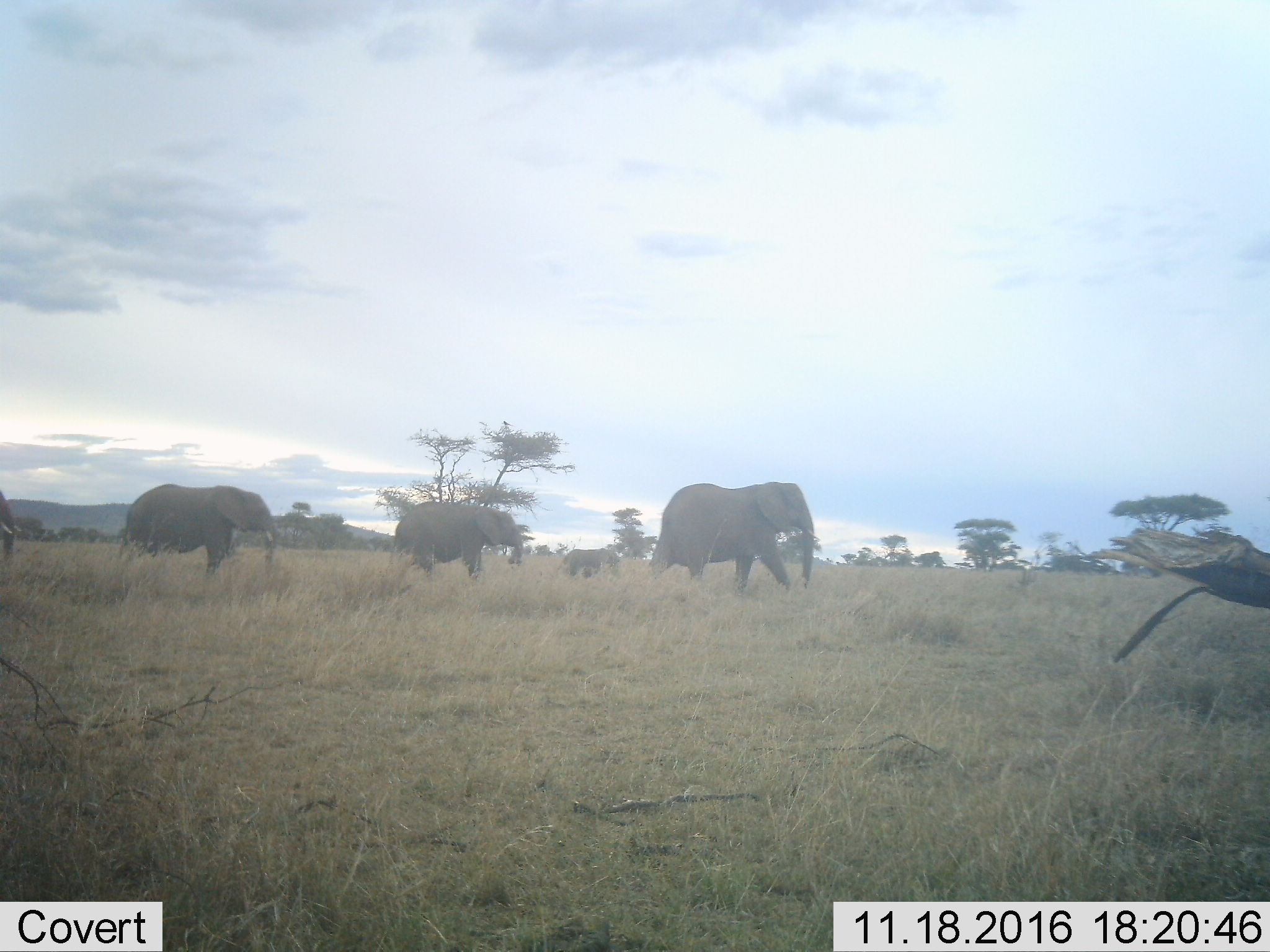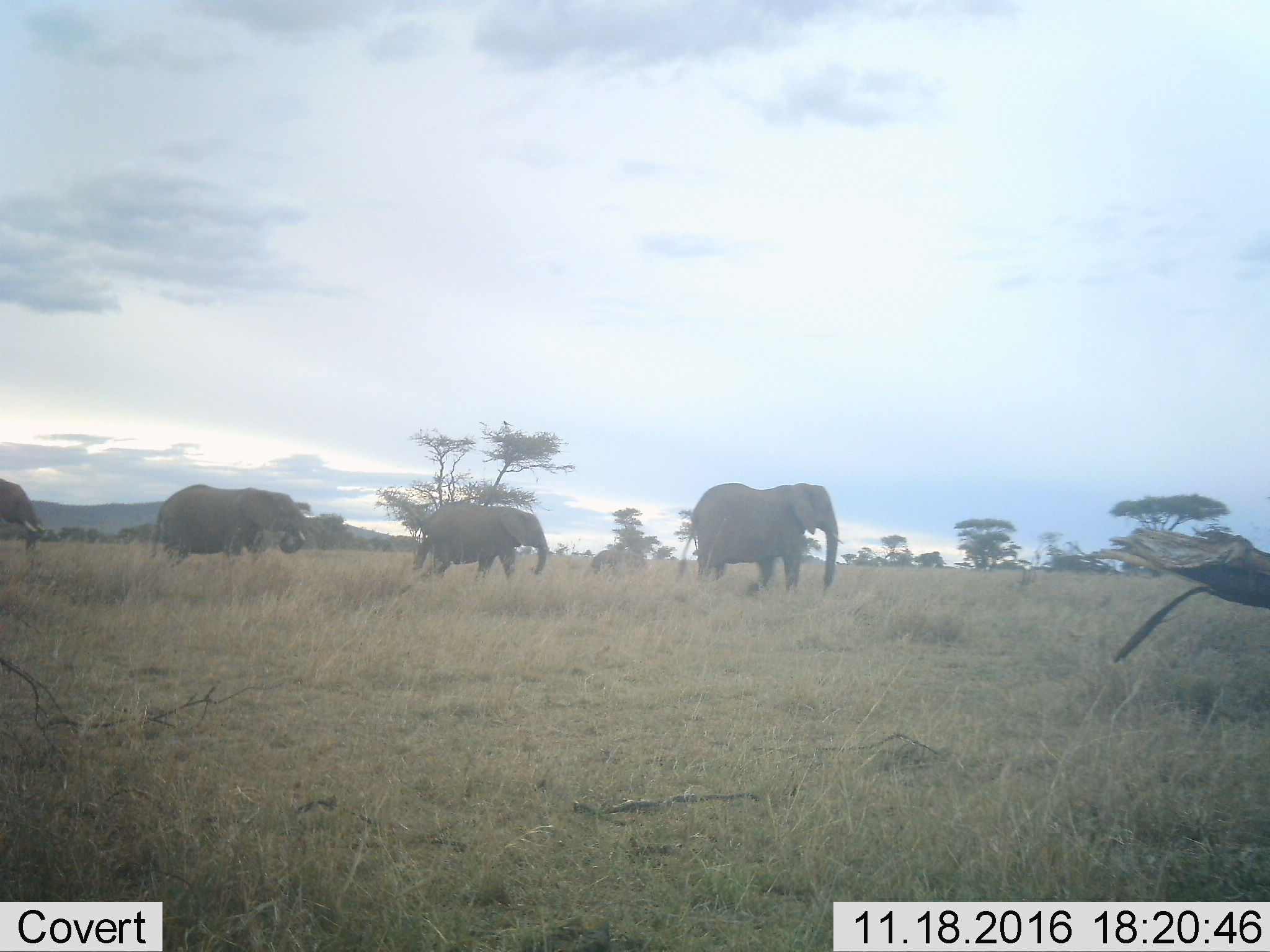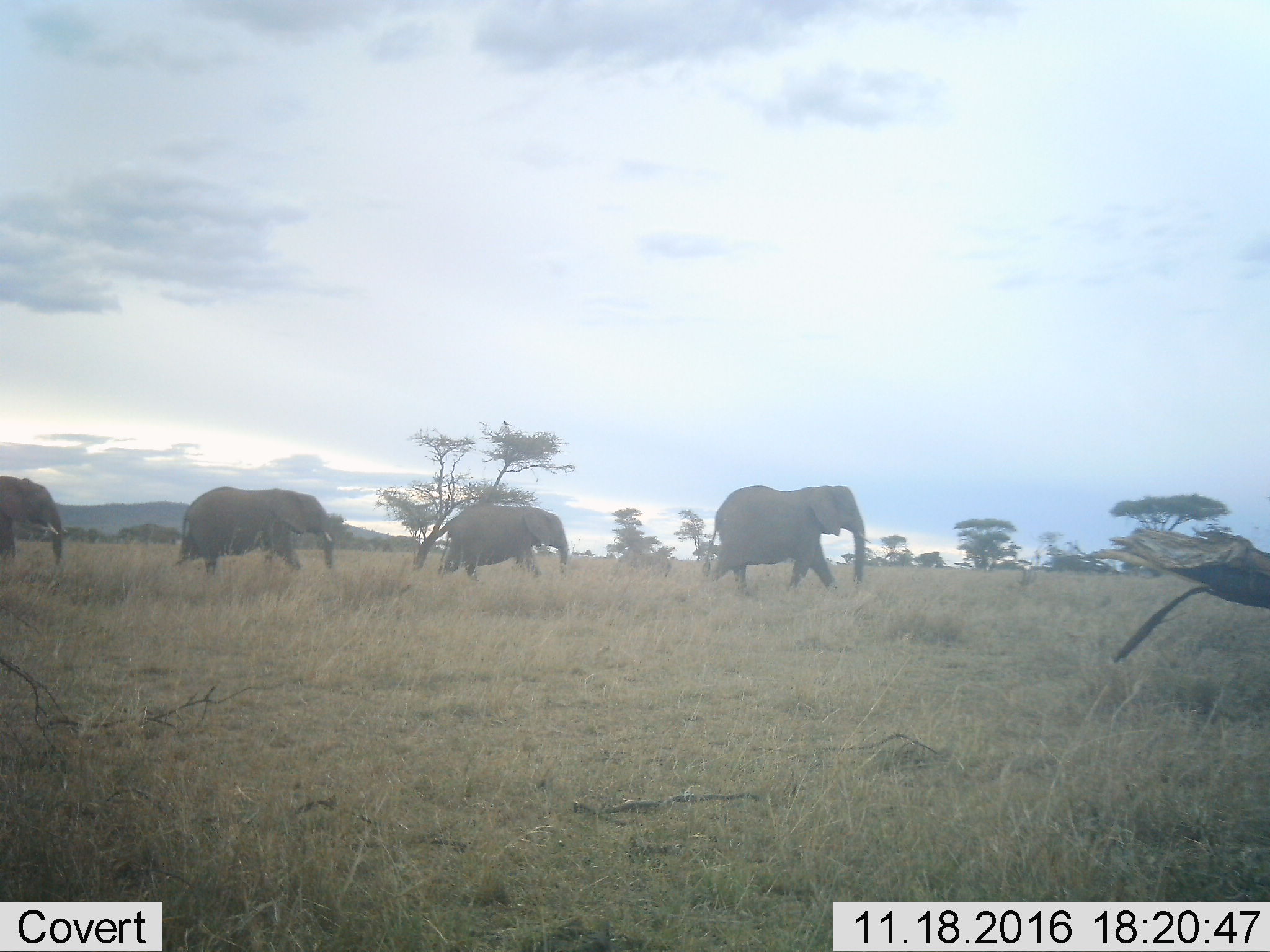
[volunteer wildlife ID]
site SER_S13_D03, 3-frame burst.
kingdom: Animalia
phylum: Chordata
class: Mammalia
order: Proboscidea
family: Elephantidae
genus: Loxodonta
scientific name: Loxodonta africana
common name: african bush elephant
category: elephant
Elephant (african bush elephant) (Loxodonta africana), count 5. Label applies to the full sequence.